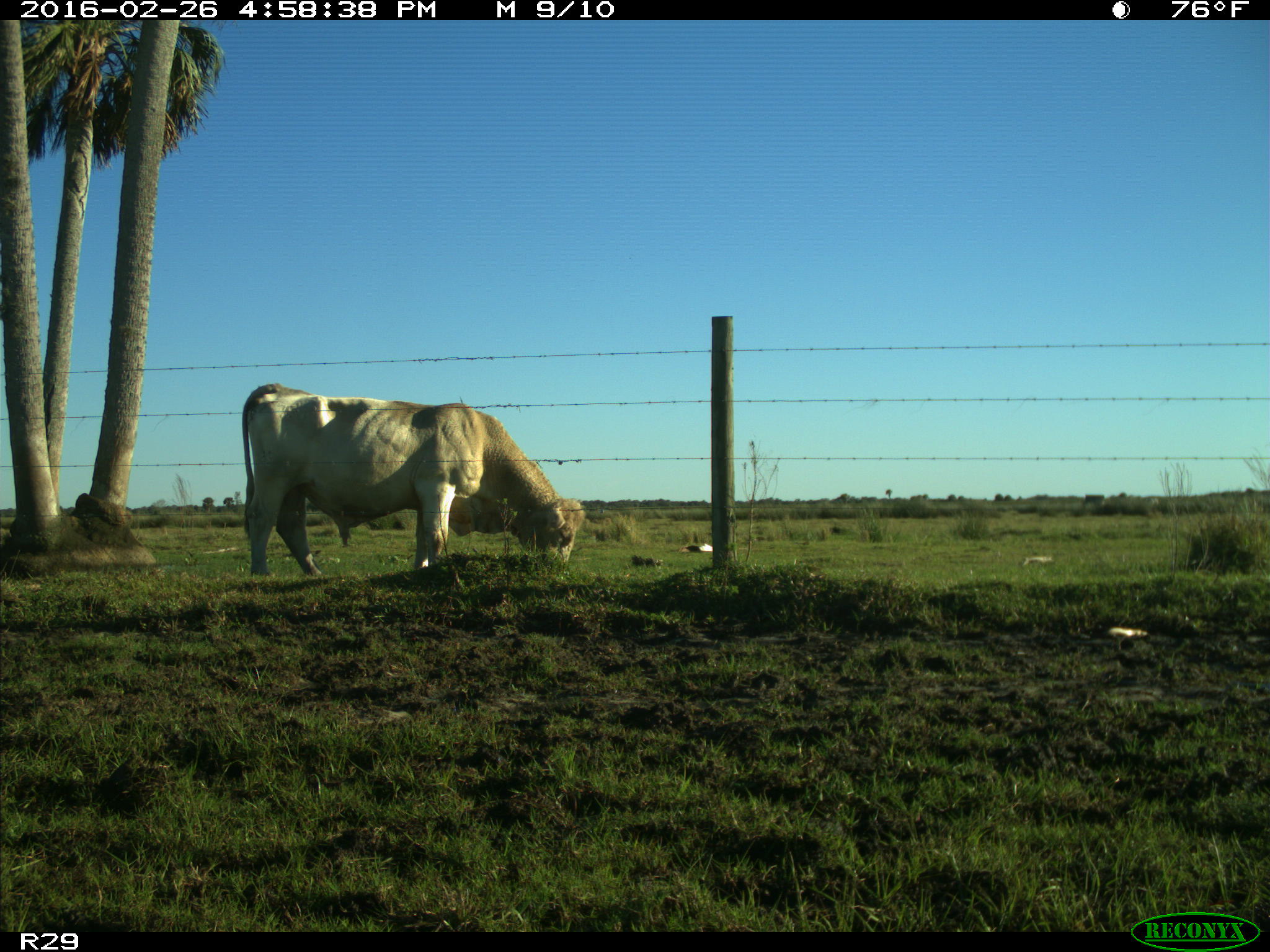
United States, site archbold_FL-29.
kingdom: Animalia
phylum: Chordata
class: Mammalia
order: Artiodactyla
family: Bovidae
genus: Bos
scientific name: Bos taurus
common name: domestic cow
Bos taurus (domestic cow).